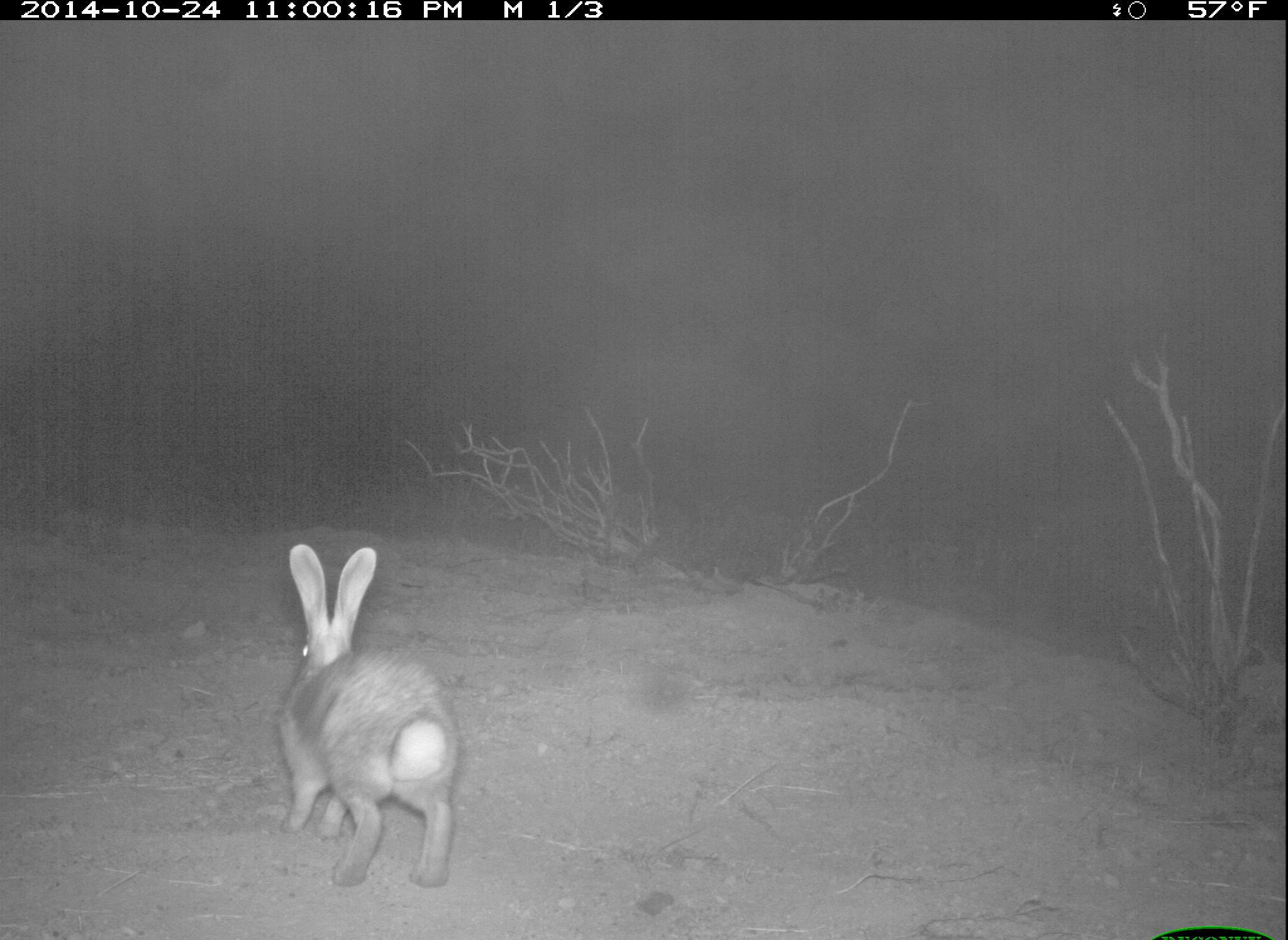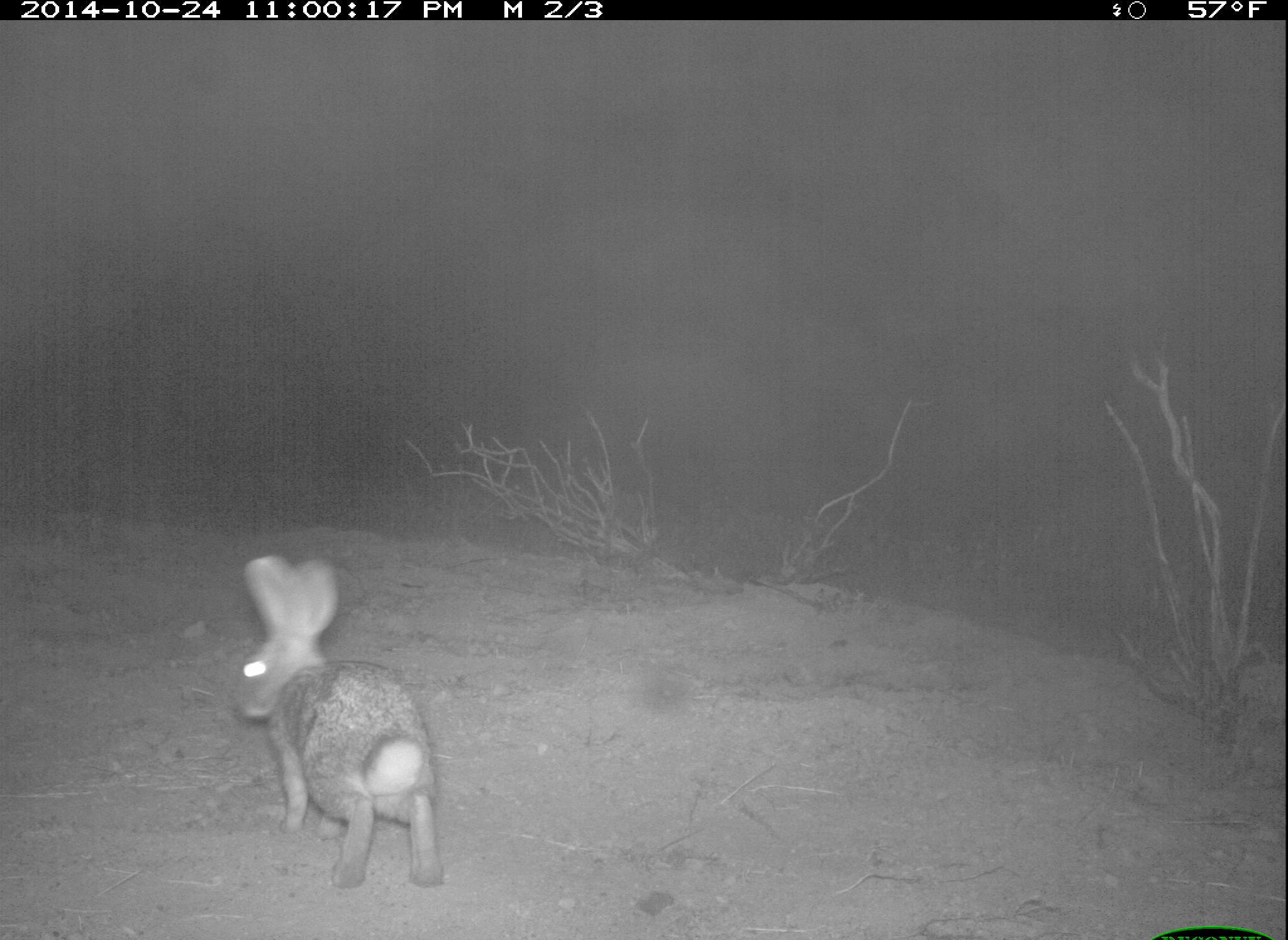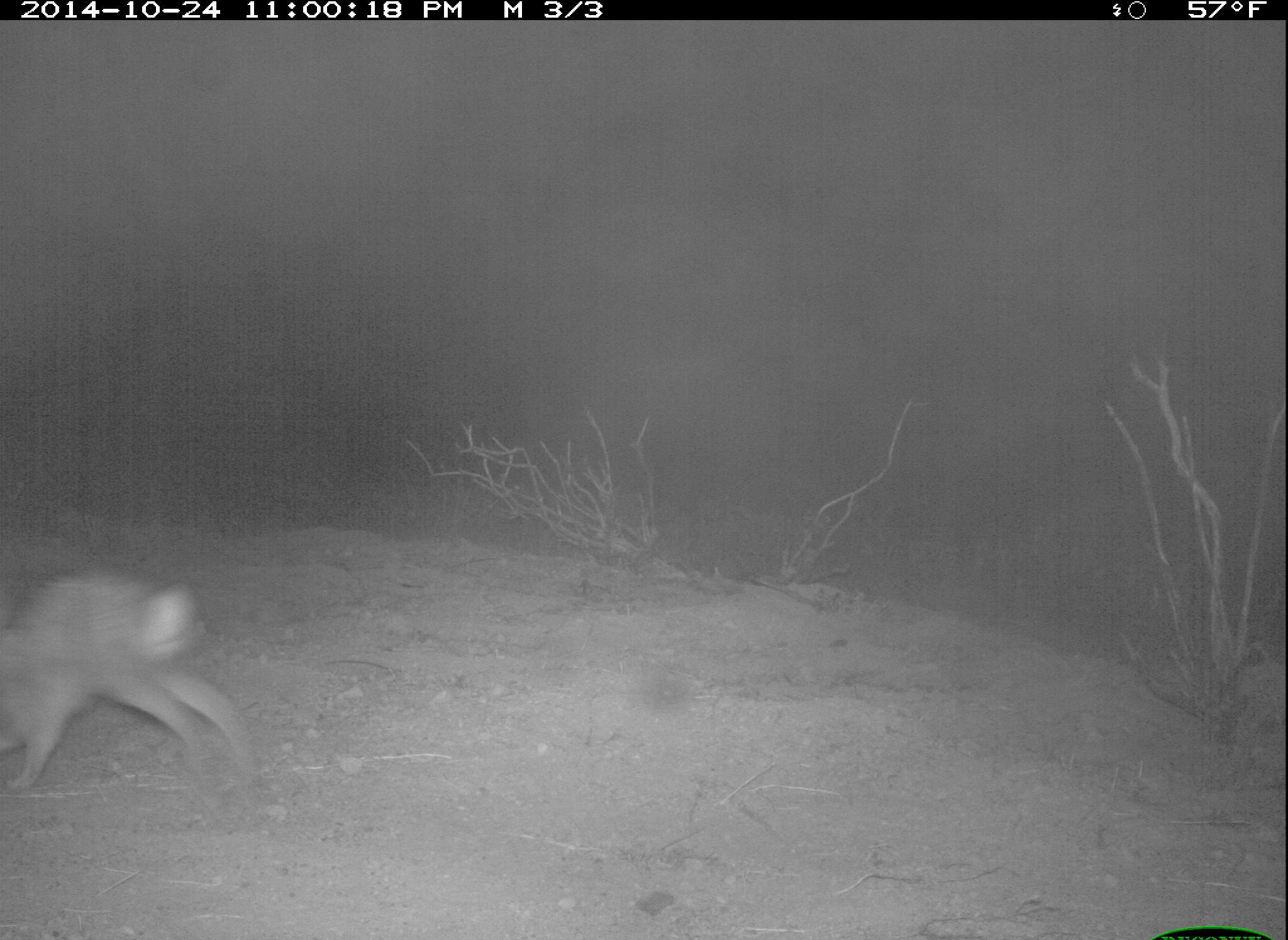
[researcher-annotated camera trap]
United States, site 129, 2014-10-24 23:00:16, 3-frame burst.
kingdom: Animalia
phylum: Chordata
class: Mammalia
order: Lagomorpha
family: Leporidae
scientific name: Leporidae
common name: rabbits and hares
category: rabbit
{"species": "rabbit (rabbits and hares) (Leporidae)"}